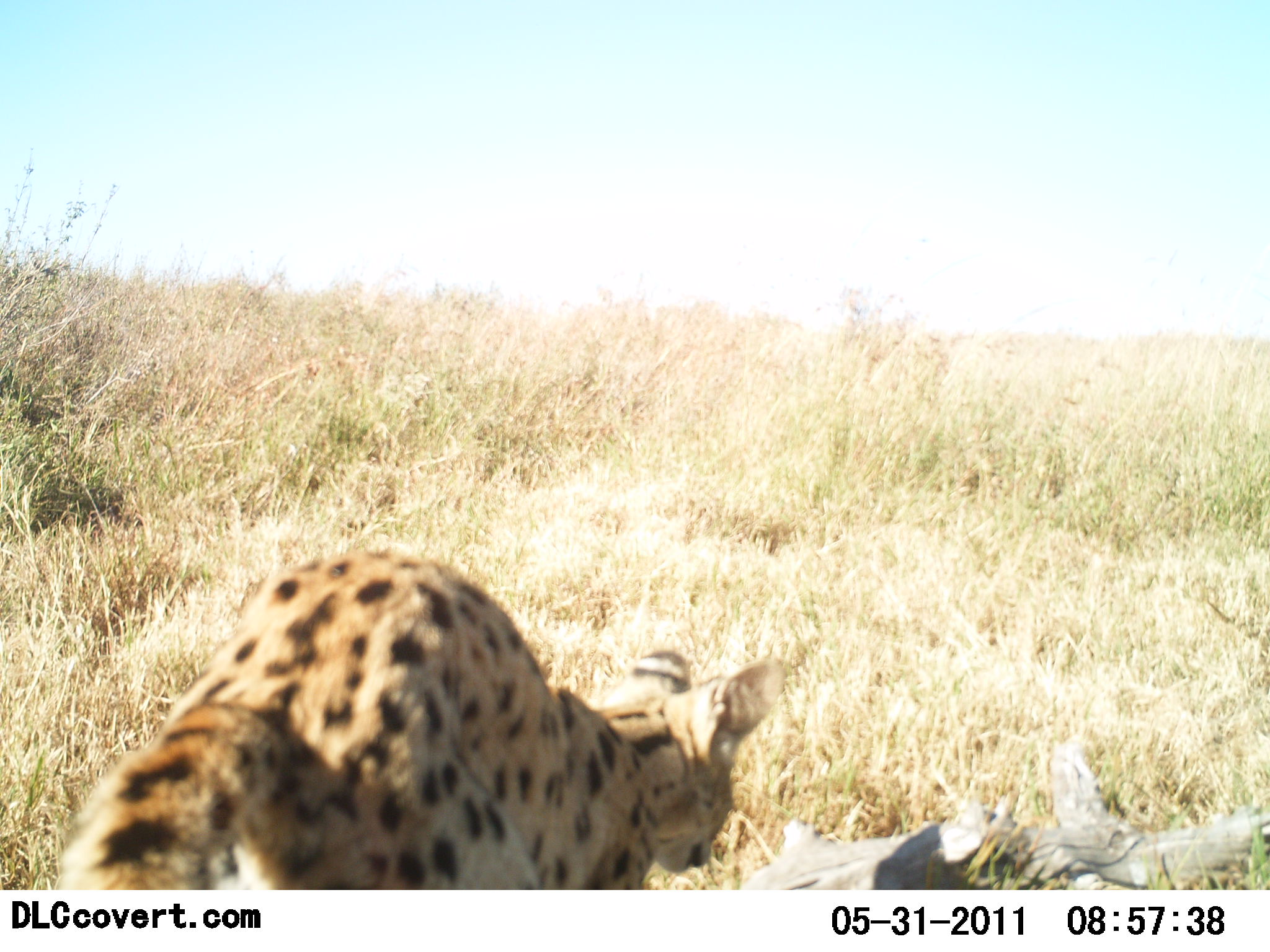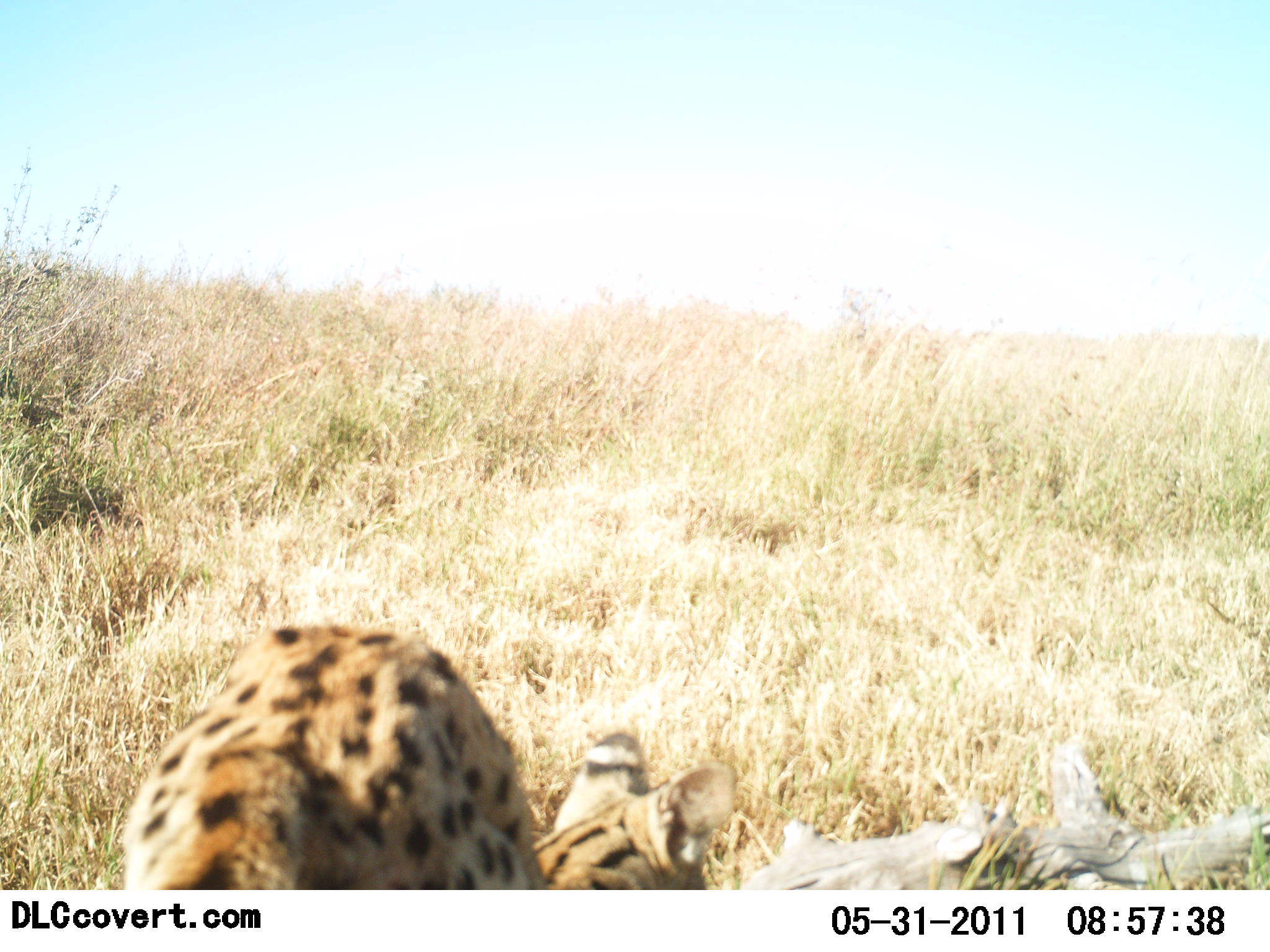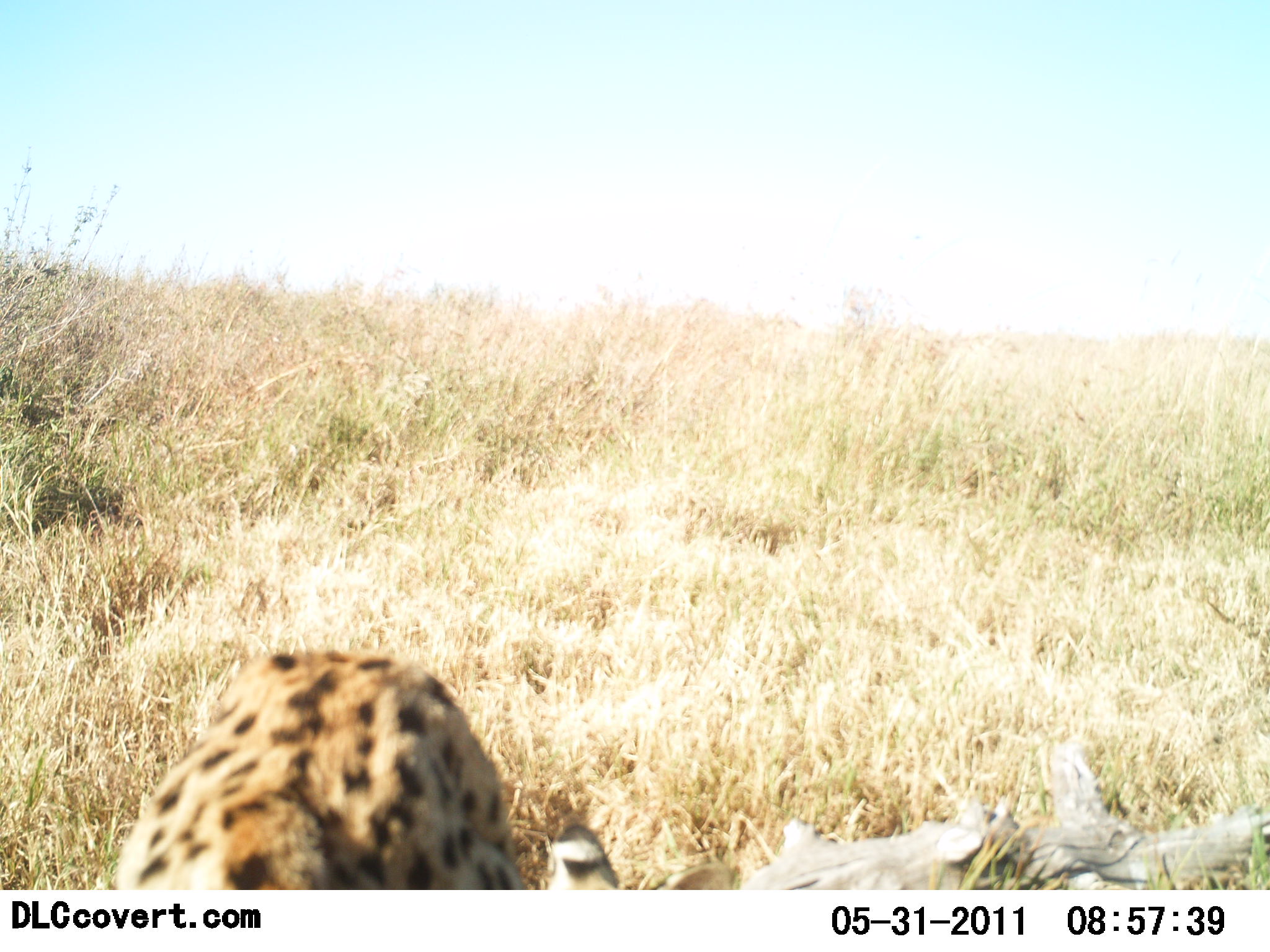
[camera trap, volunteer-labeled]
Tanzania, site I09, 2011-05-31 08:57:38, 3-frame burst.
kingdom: Animalia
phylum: Chordata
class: Mammalia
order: Carnivora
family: Felidae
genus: Leptailurus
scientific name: Leptailurus serval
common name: serval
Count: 1.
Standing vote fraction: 27%.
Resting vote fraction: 0%.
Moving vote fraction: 64%.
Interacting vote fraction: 9%.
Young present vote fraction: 0%.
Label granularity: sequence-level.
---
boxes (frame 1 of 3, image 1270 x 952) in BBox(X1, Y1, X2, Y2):
animal: BBox(55, 548, 774, 892)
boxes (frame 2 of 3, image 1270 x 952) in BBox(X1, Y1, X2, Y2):
animal: BBox(123, 621, 733, 889)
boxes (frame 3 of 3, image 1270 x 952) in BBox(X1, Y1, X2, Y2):
animal: BBox(109, 647, 740, 889)